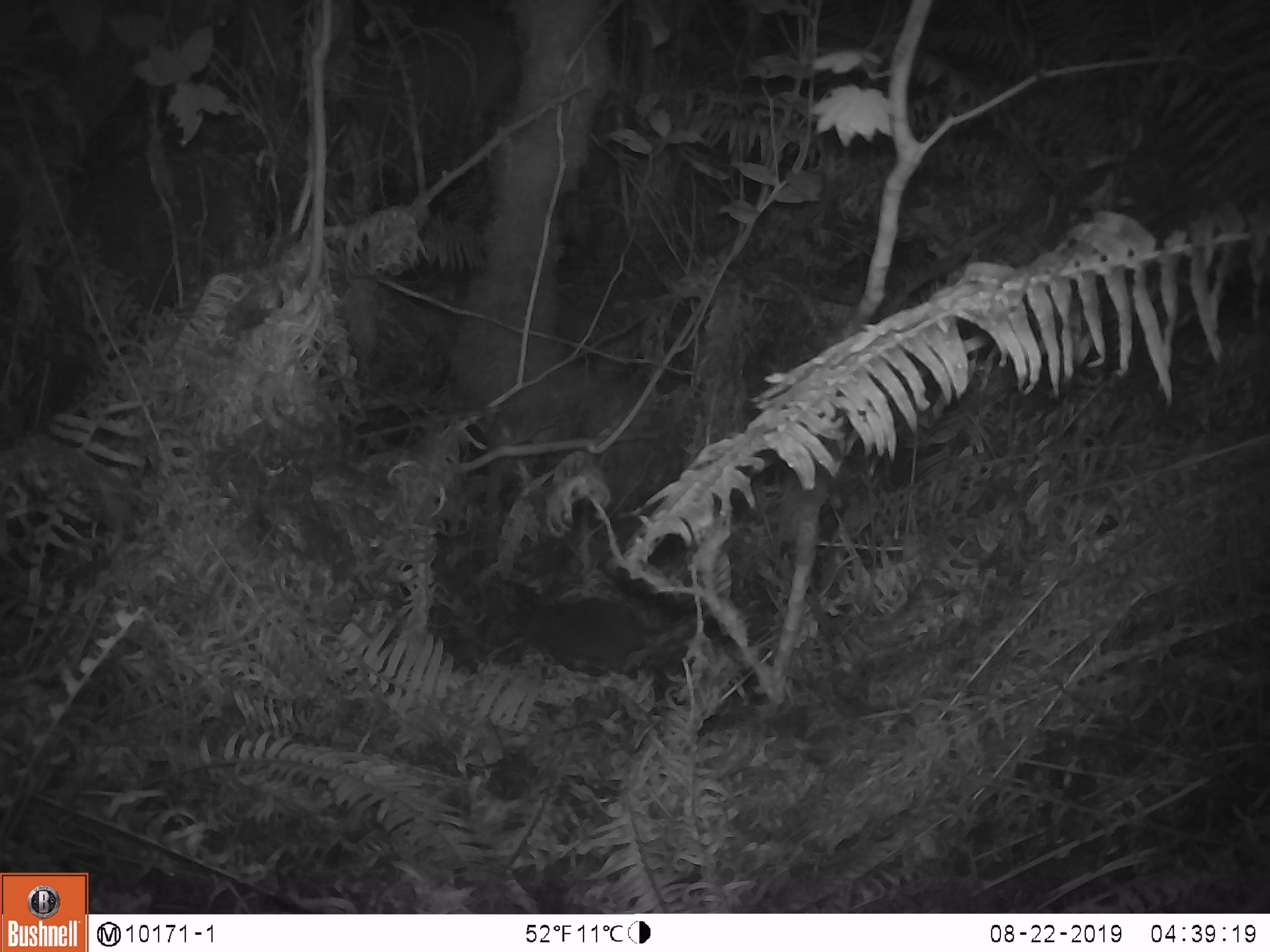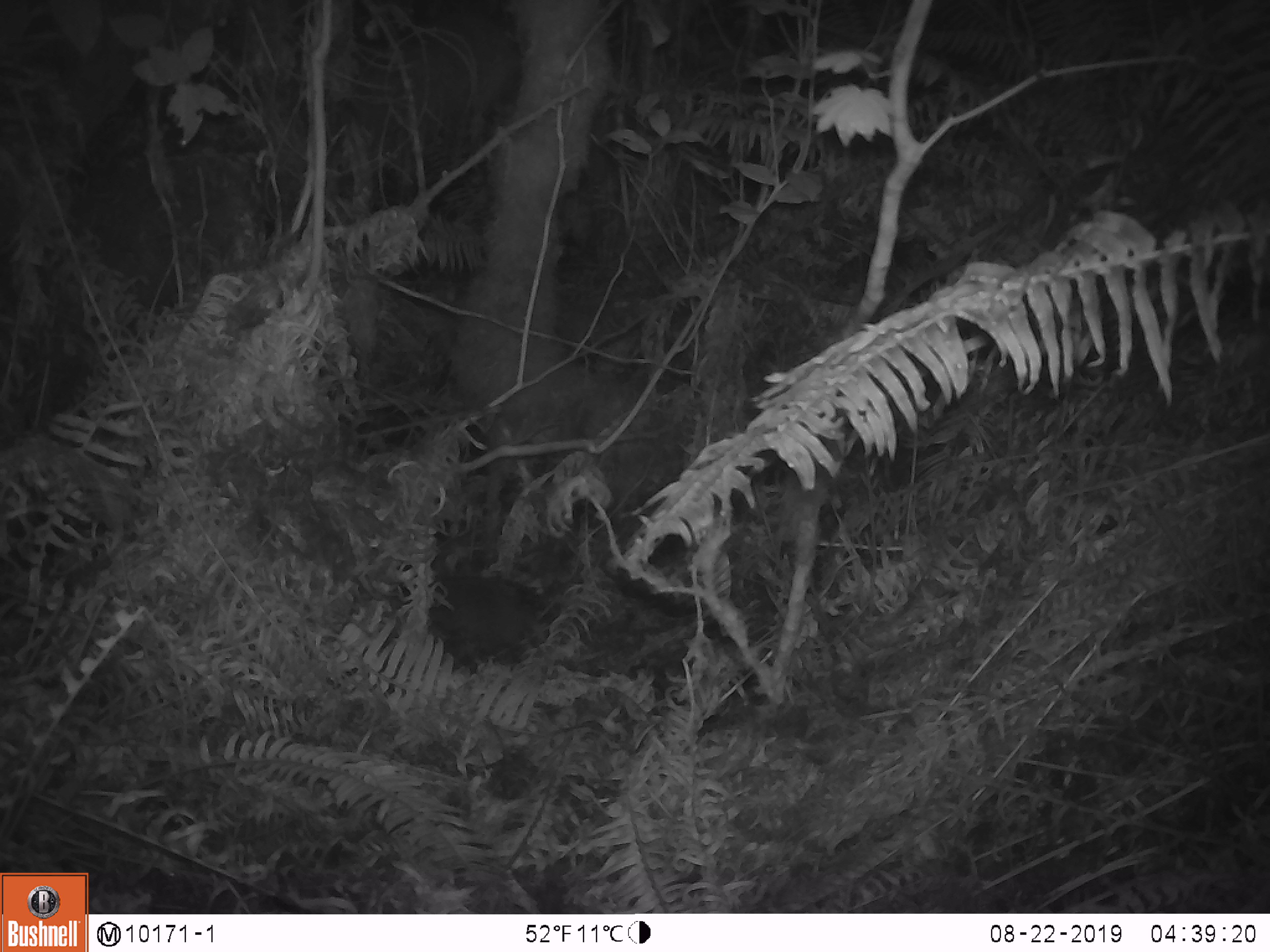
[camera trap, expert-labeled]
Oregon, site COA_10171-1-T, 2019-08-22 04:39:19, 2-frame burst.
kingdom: Animalia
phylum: Chordata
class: Mammalia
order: Rodentia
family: Aplodontiidae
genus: Aplodontia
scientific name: Aplodontia rufa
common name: mountain beaver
Mountain beaver (Aplodontia rufa).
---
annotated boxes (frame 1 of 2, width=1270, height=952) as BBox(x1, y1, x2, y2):
mountain beaver: BBox(543, 593, 654, 664)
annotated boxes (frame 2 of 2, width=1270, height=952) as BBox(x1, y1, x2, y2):
mountain beaver: BBox(428, 573, 551, 664)